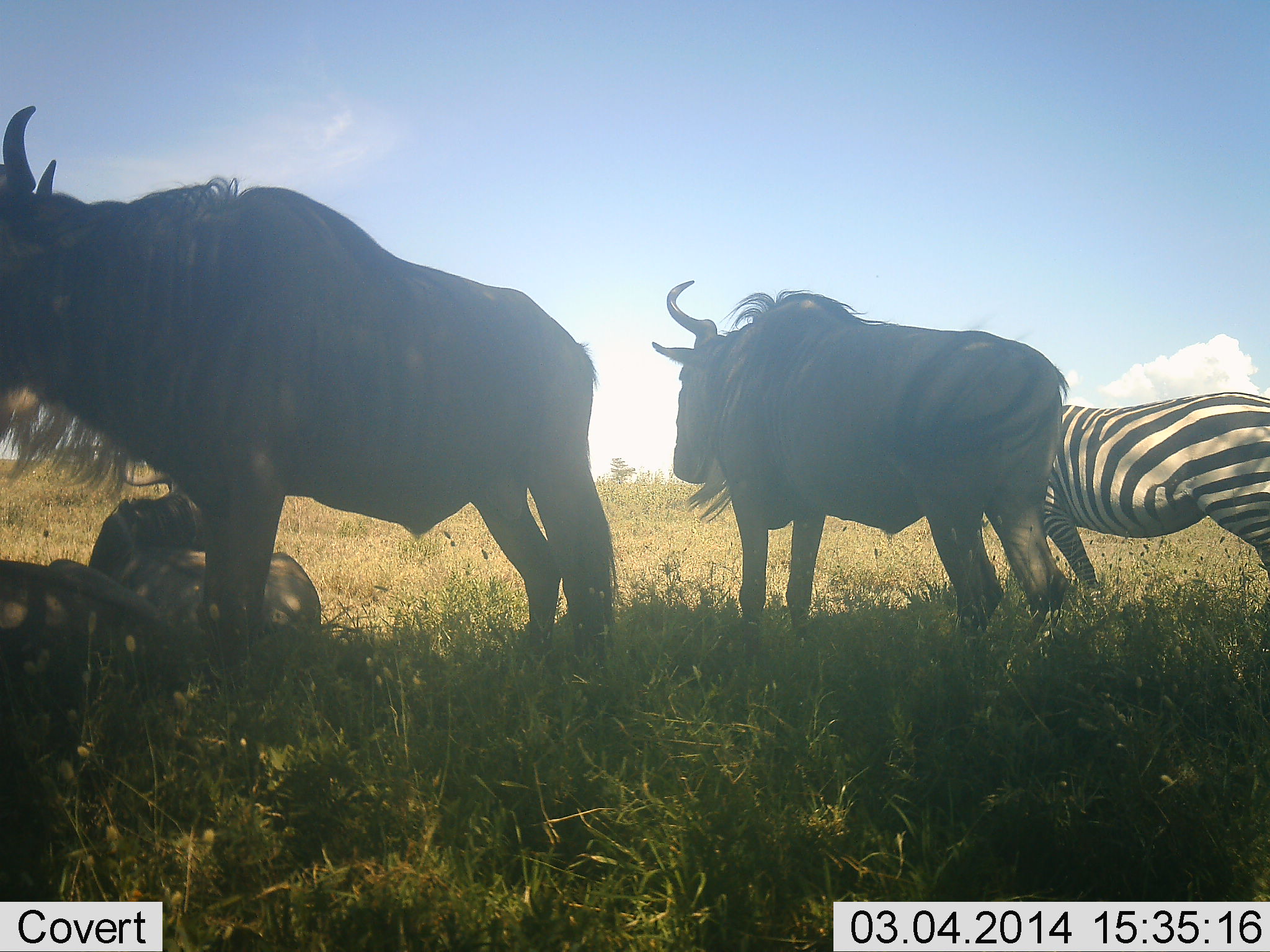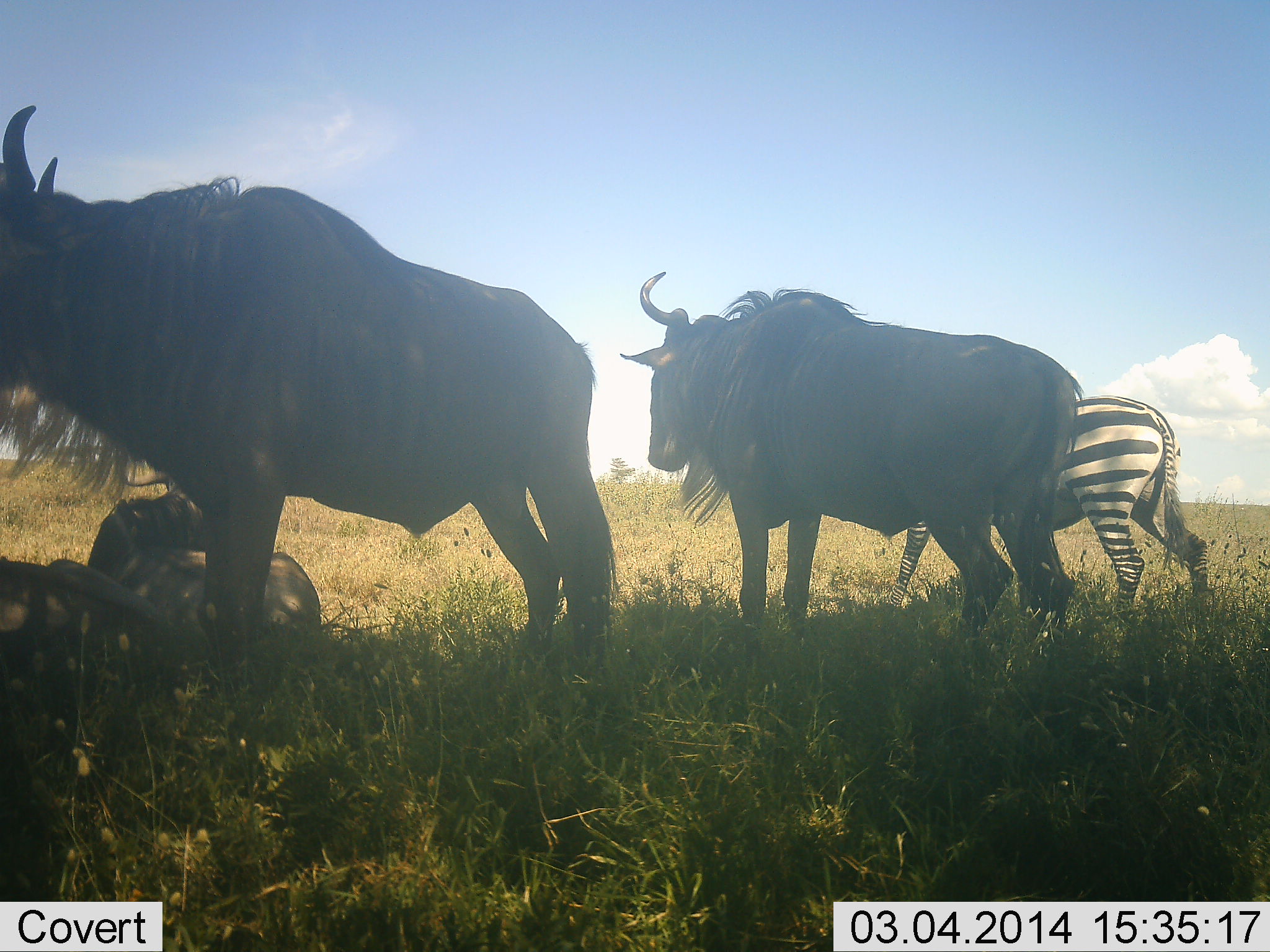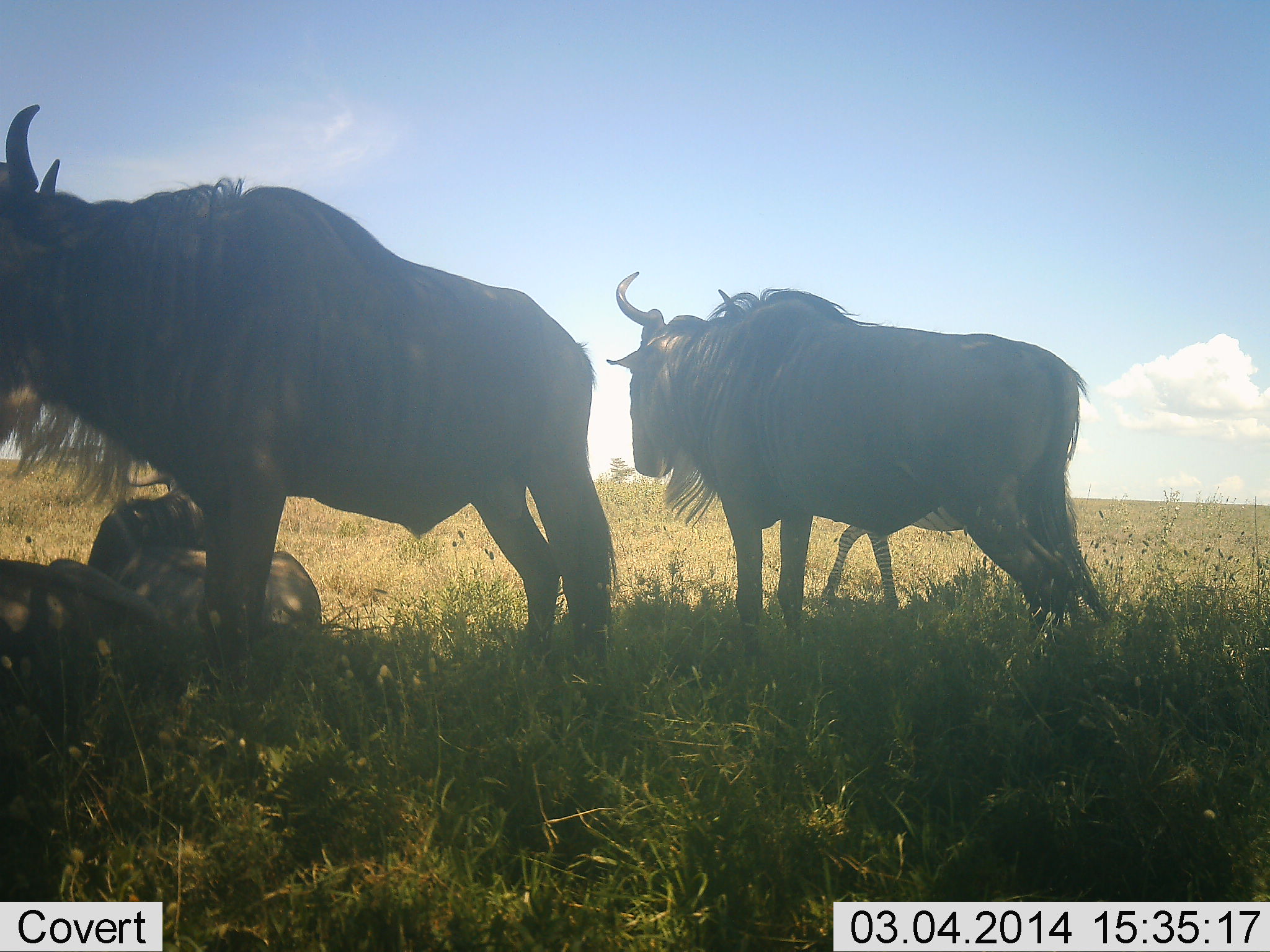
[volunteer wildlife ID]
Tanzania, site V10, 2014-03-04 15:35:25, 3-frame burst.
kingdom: Animalia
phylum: Chordata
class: Mammalia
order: Artiodactyla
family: Bovidae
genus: Connochaetes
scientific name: Connochaetes taurinus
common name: blue wildebeest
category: wildebeest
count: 4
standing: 100%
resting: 80%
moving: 0%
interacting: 0%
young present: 0%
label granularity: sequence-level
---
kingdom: Animalia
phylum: Chordata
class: Mammalia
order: Perissodactyla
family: Equidae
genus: Equus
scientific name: Equus quagga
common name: plains zebra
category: zebra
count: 1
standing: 20%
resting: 0%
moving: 80%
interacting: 0%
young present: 0%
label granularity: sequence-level